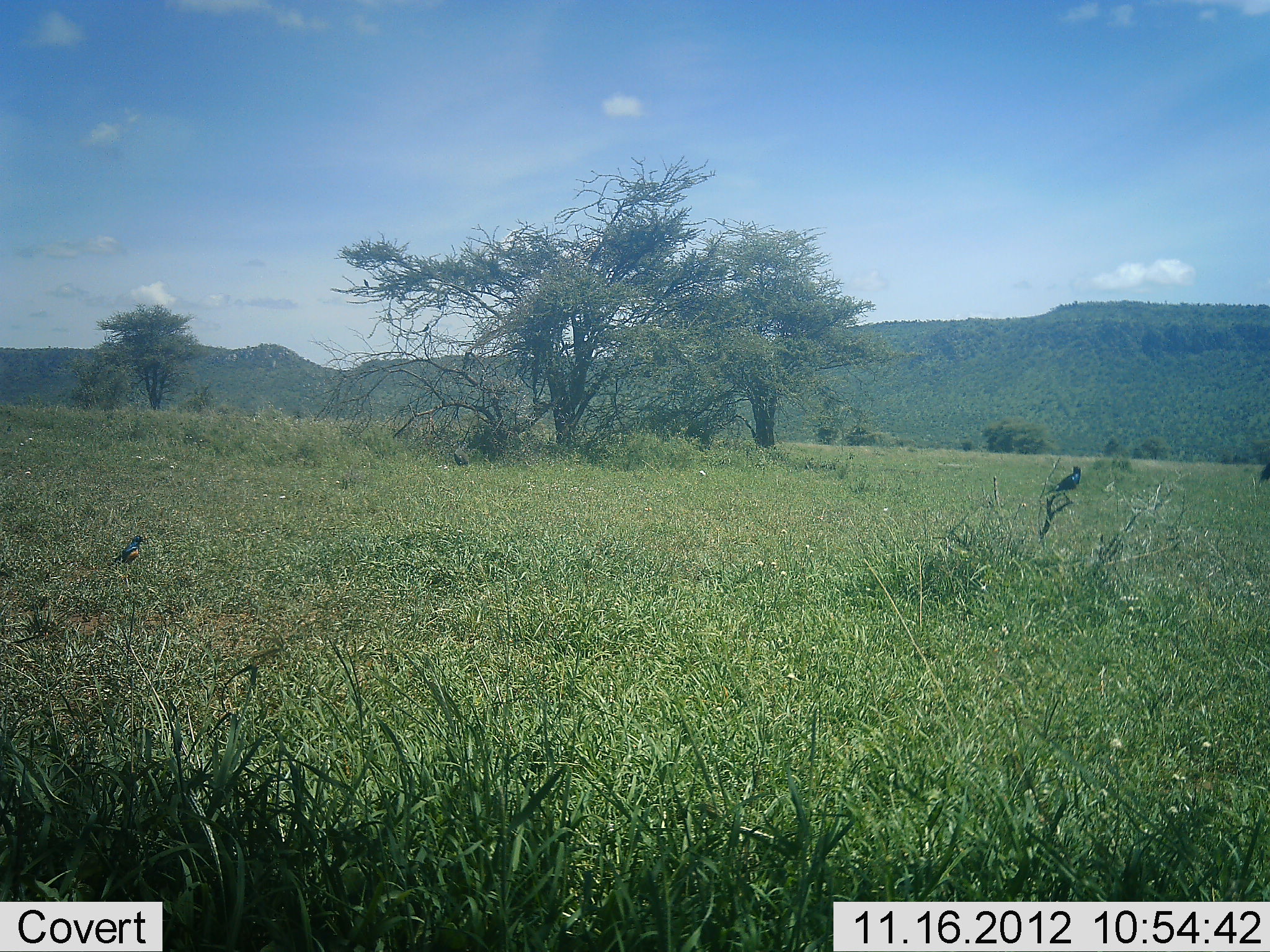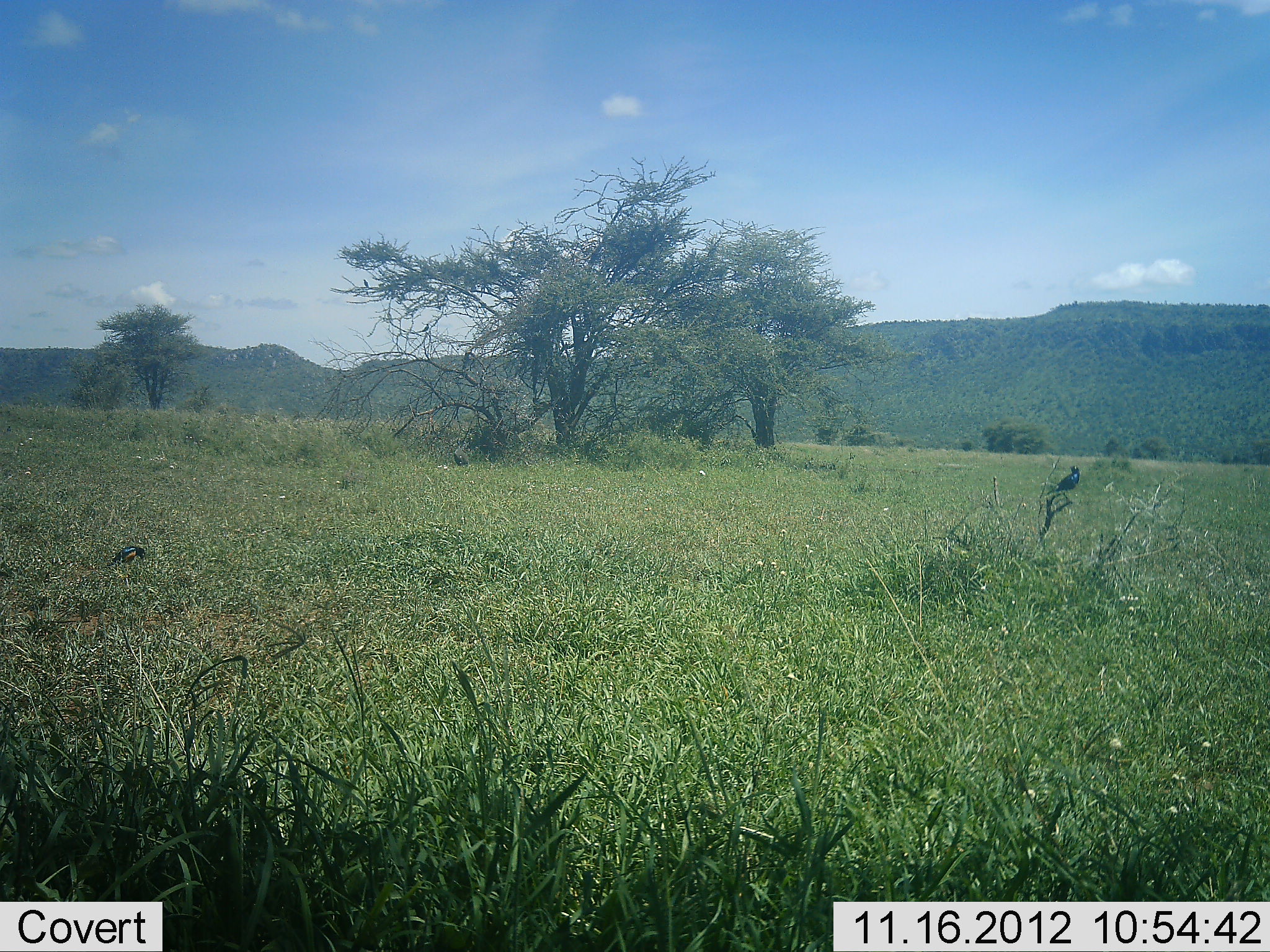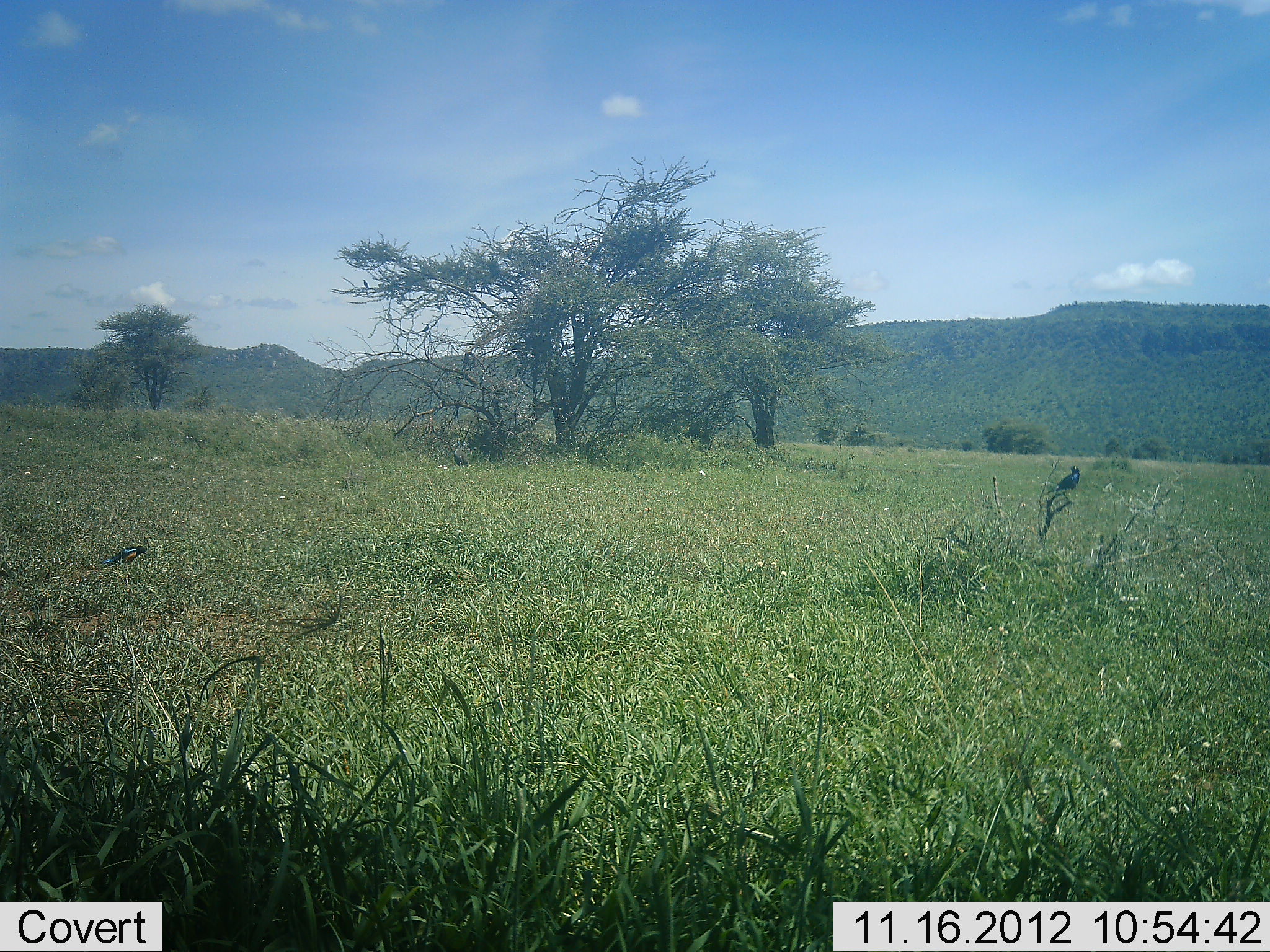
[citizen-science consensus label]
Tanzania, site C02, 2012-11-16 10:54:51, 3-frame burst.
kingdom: Animalia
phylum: Chordata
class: Aves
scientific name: Aves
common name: bird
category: otherbird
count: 2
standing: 64%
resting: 36%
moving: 18%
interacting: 0%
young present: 0%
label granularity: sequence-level